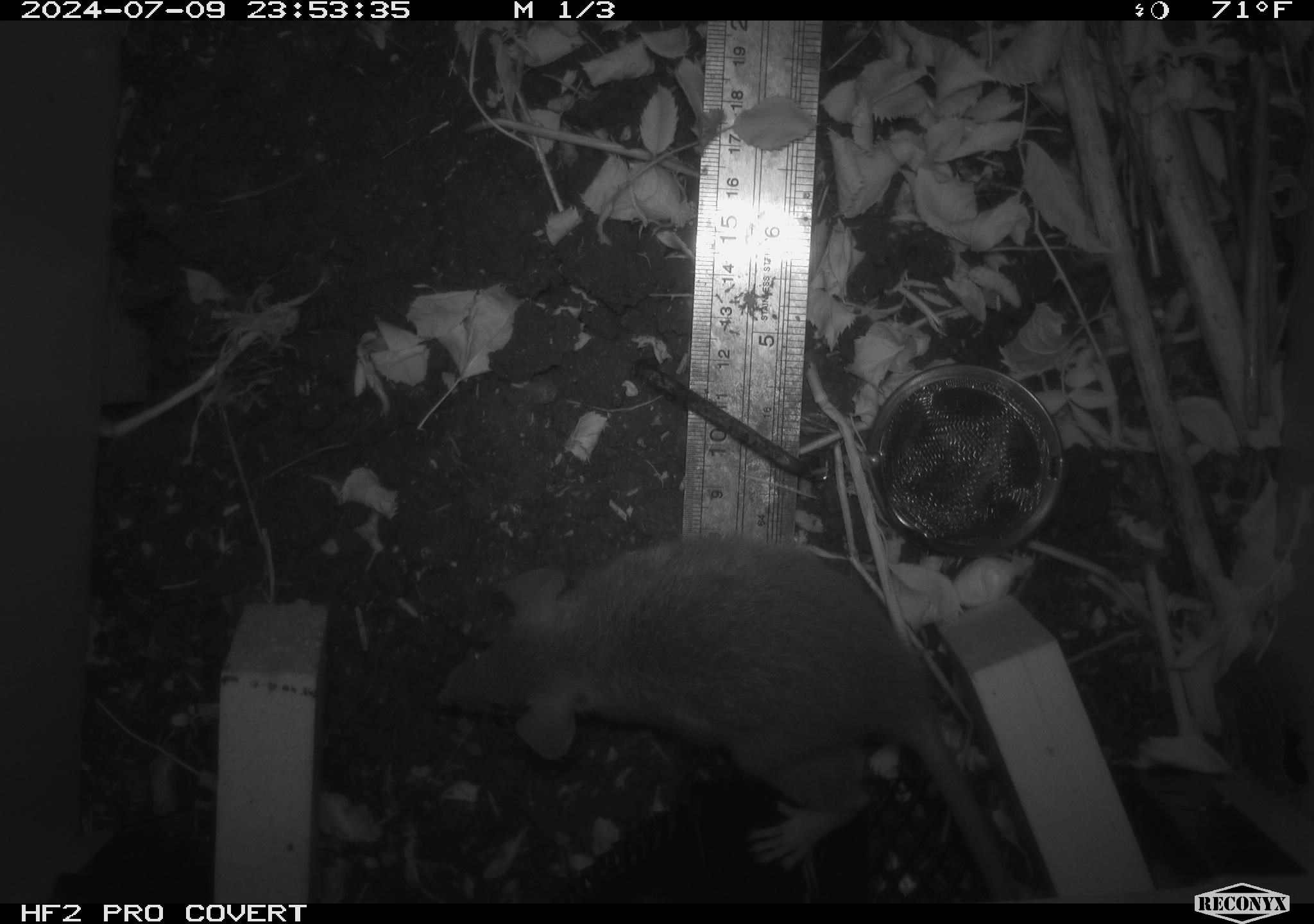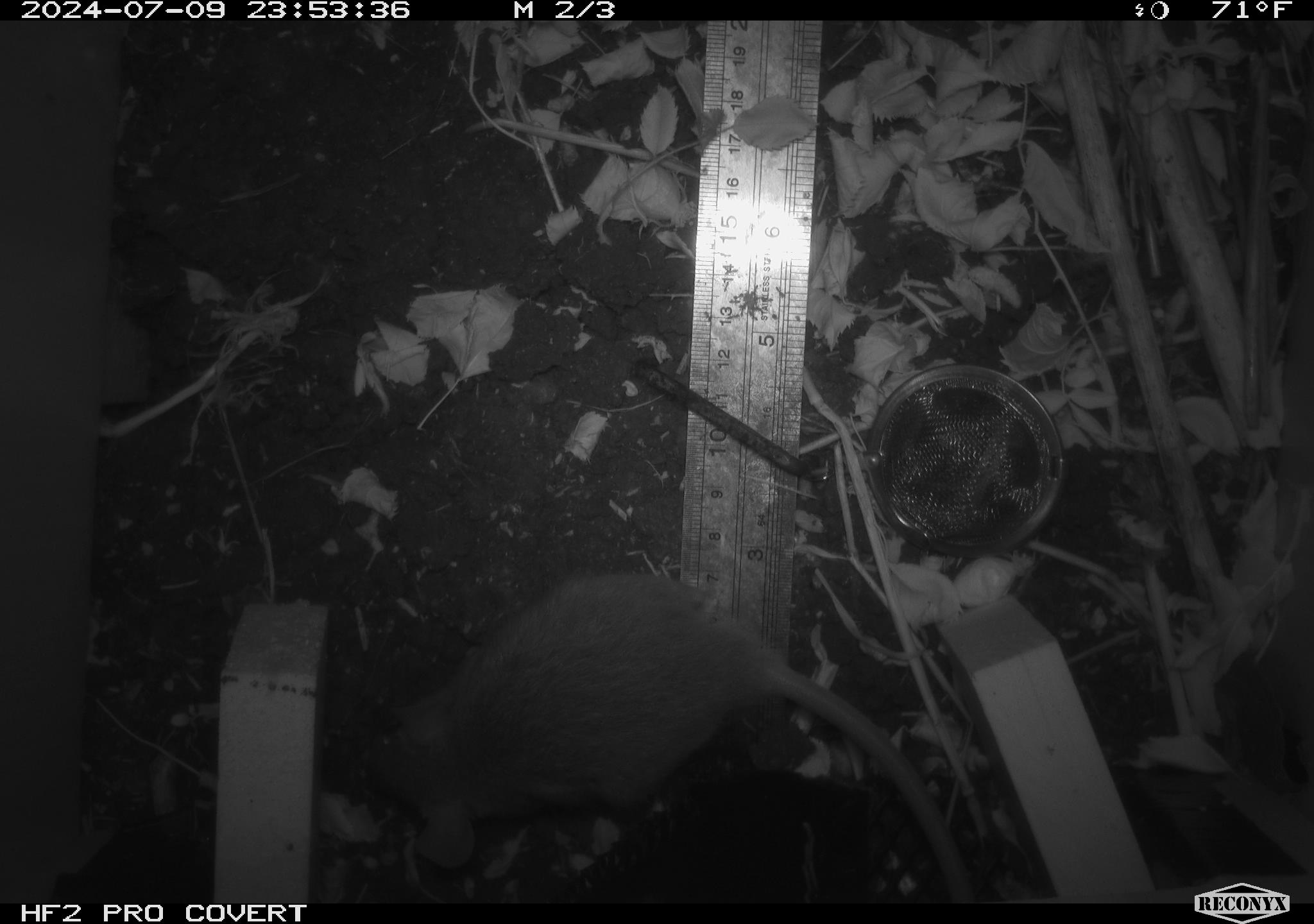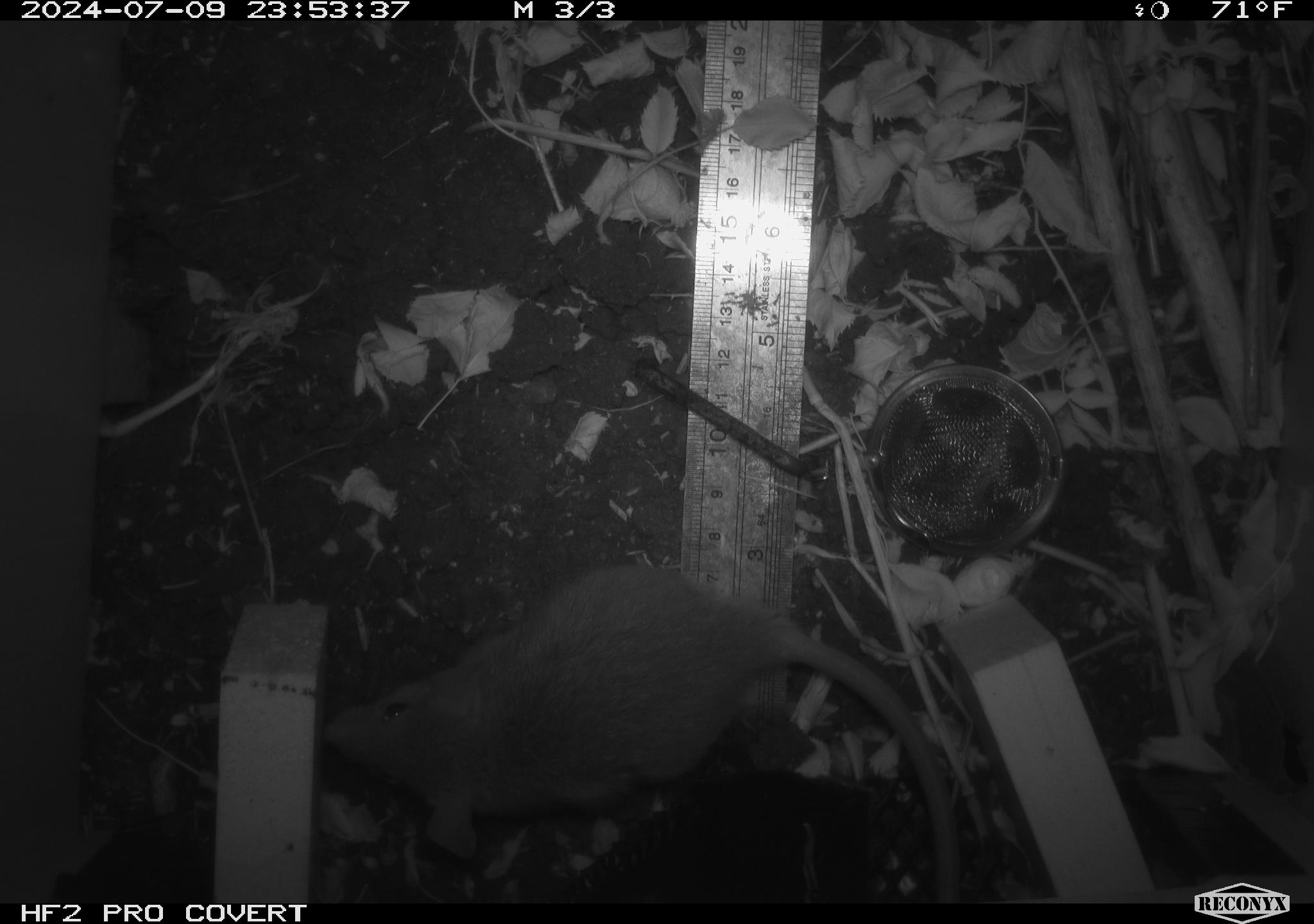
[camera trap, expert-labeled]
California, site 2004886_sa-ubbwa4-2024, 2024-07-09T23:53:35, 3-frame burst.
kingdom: Animalia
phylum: Chordata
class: Mammalia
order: Rodentia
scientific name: Rodentia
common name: woodrat or rat or mouse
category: woodrat or rat or mouse species